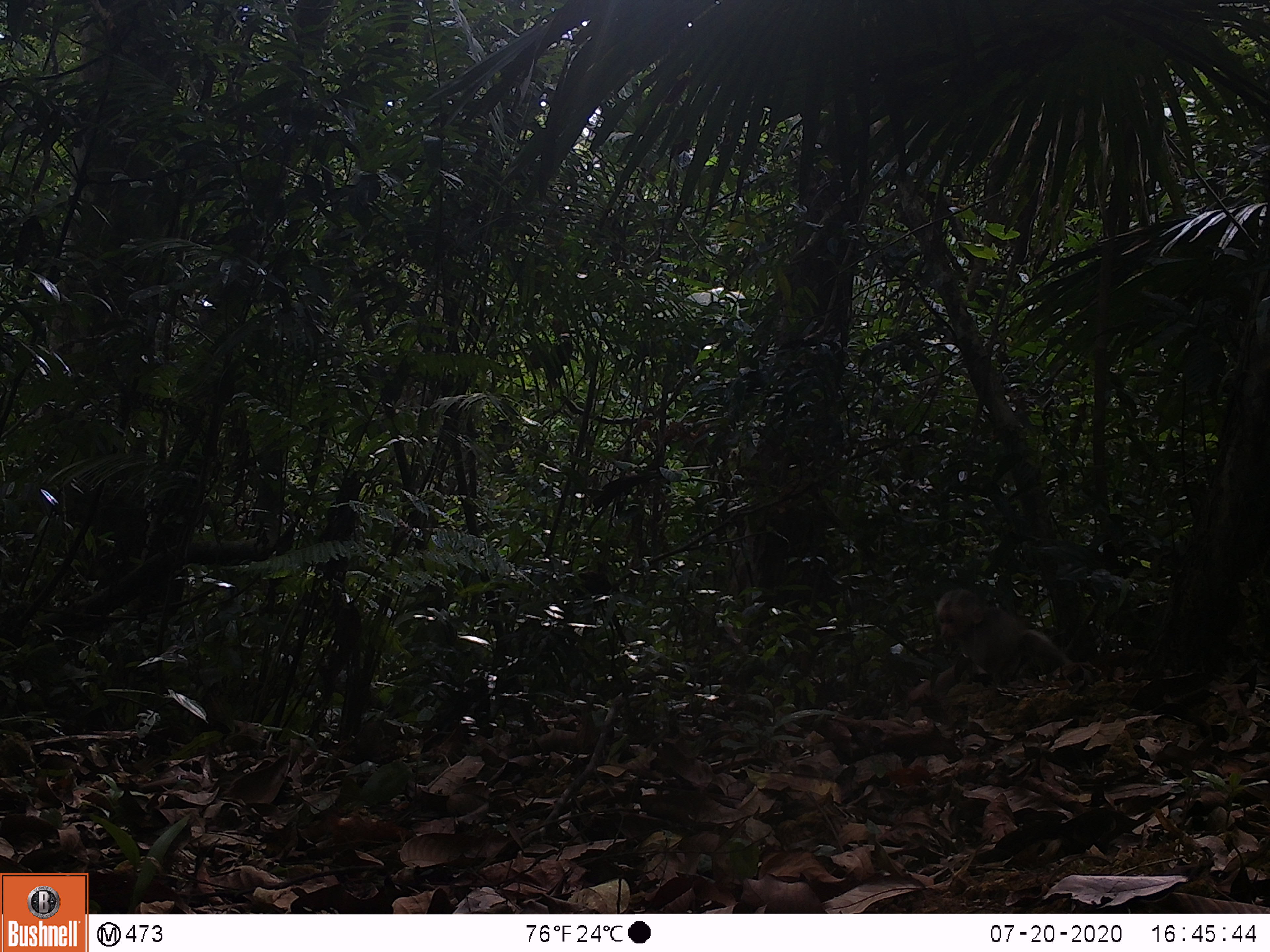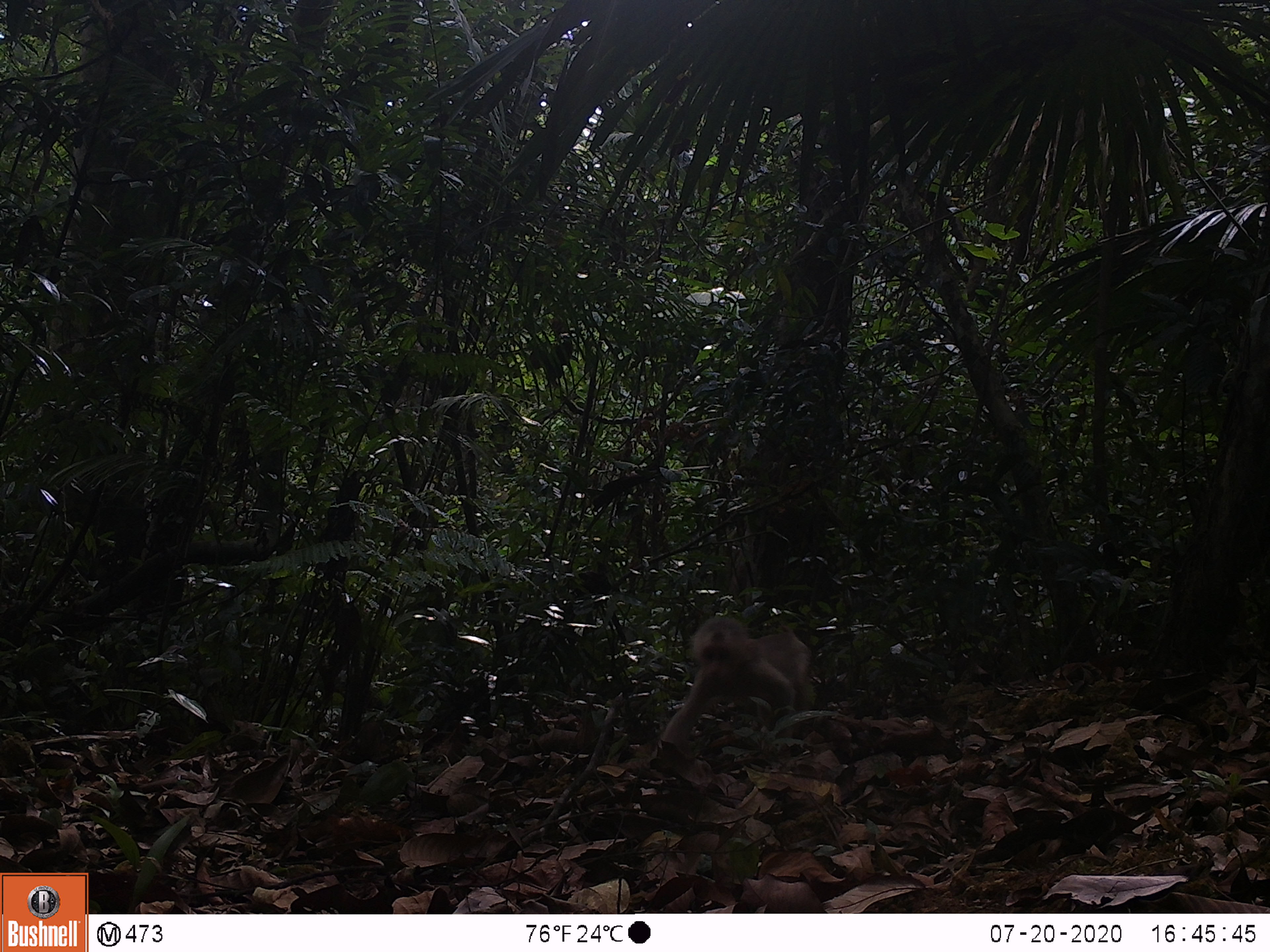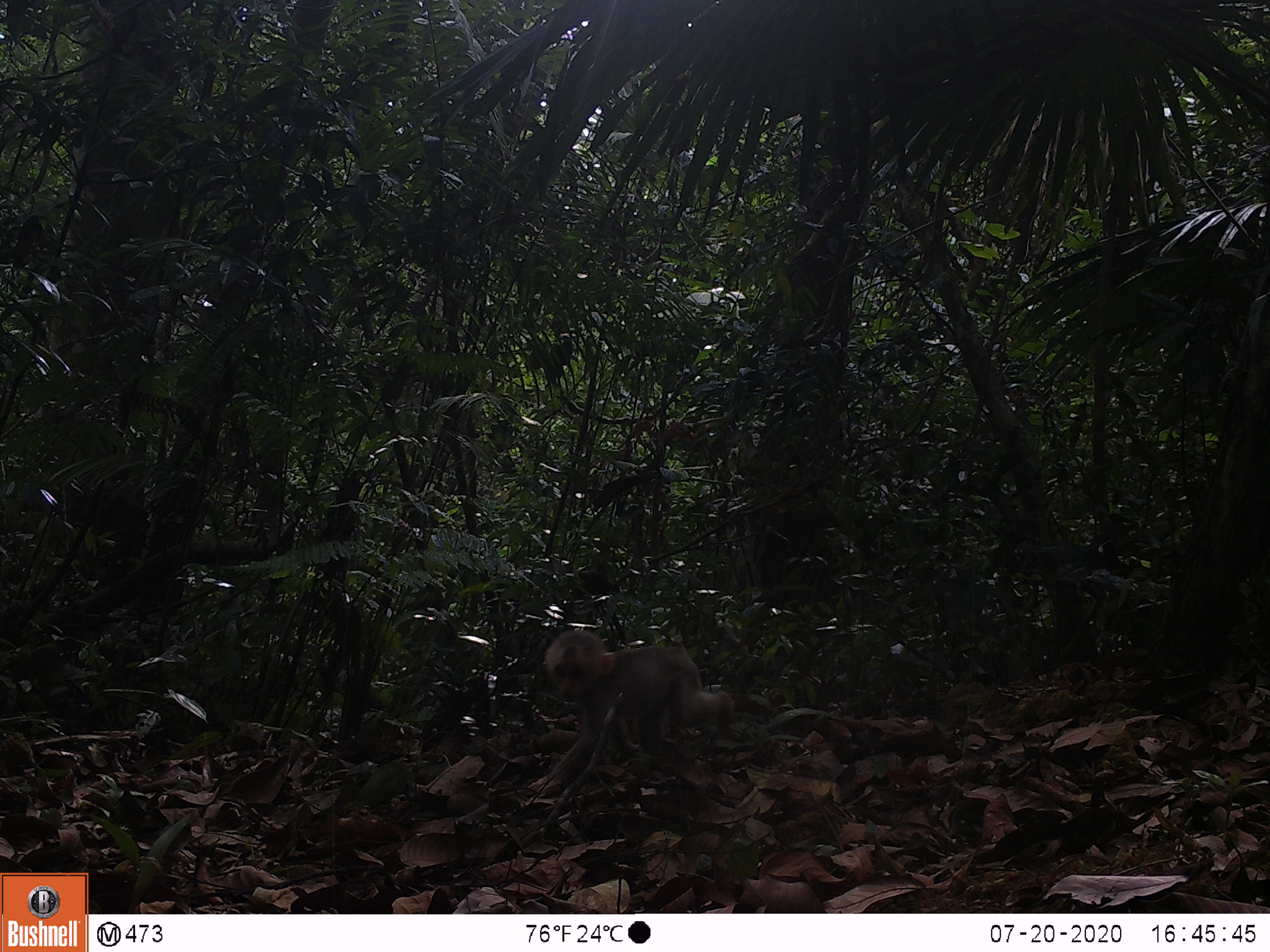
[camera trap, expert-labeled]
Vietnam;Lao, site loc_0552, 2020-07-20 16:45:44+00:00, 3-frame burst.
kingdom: Animalia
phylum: Chordata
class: Mammalia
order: Primates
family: Cercopithecidae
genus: Macaca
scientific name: Macaca arctoides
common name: stump-tailed macaque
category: stump tailed macaque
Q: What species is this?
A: Stump tailed macaque (stump-tailed macaque) (Macaca arctoides).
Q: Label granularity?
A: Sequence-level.